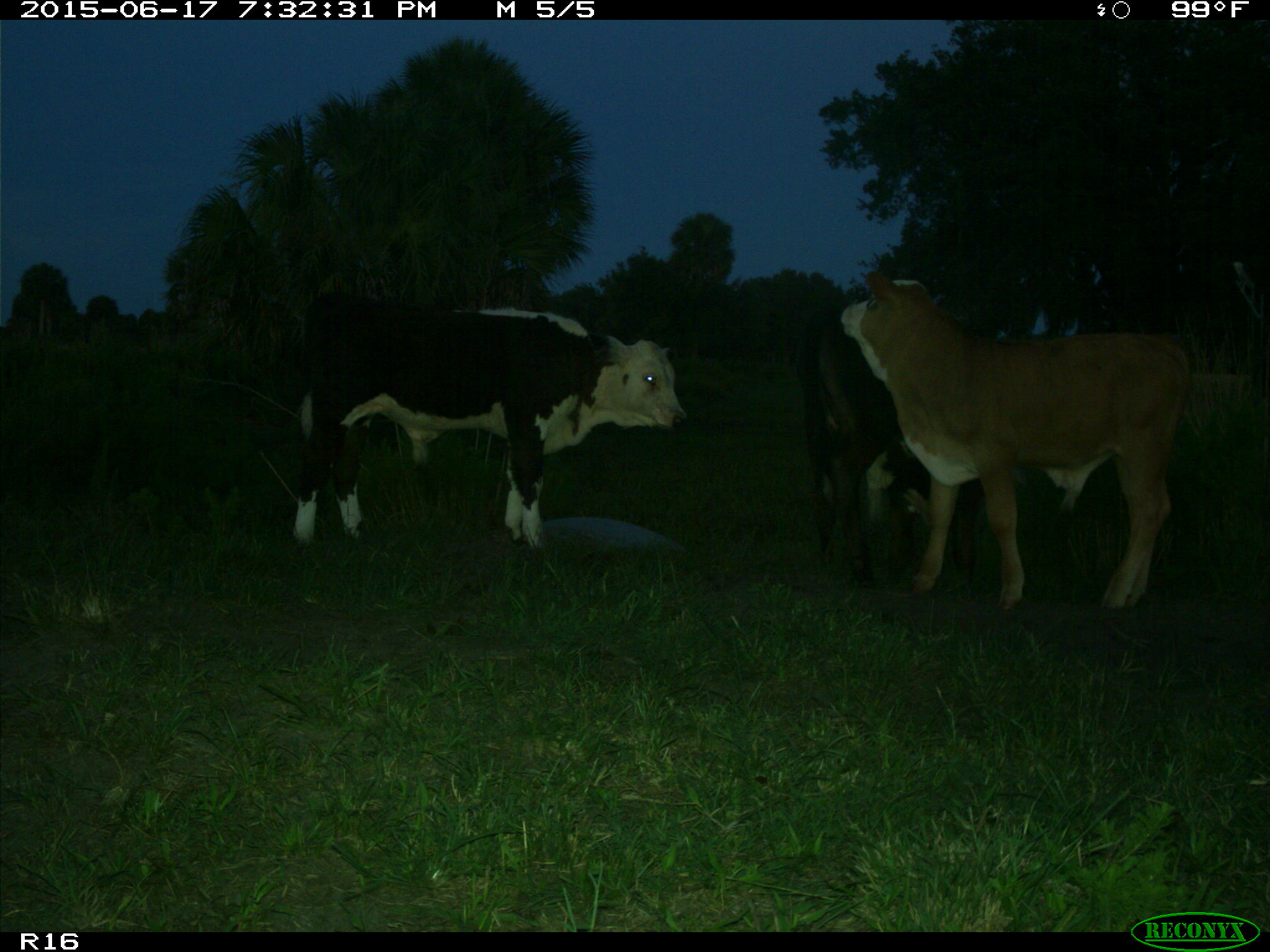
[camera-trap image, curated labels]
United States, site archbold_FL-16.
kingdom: Animalia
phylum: Chordata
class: Mammalia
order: Artiodactyla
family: Bovidae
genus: Bos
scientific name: Bos taurus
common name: domestic cow